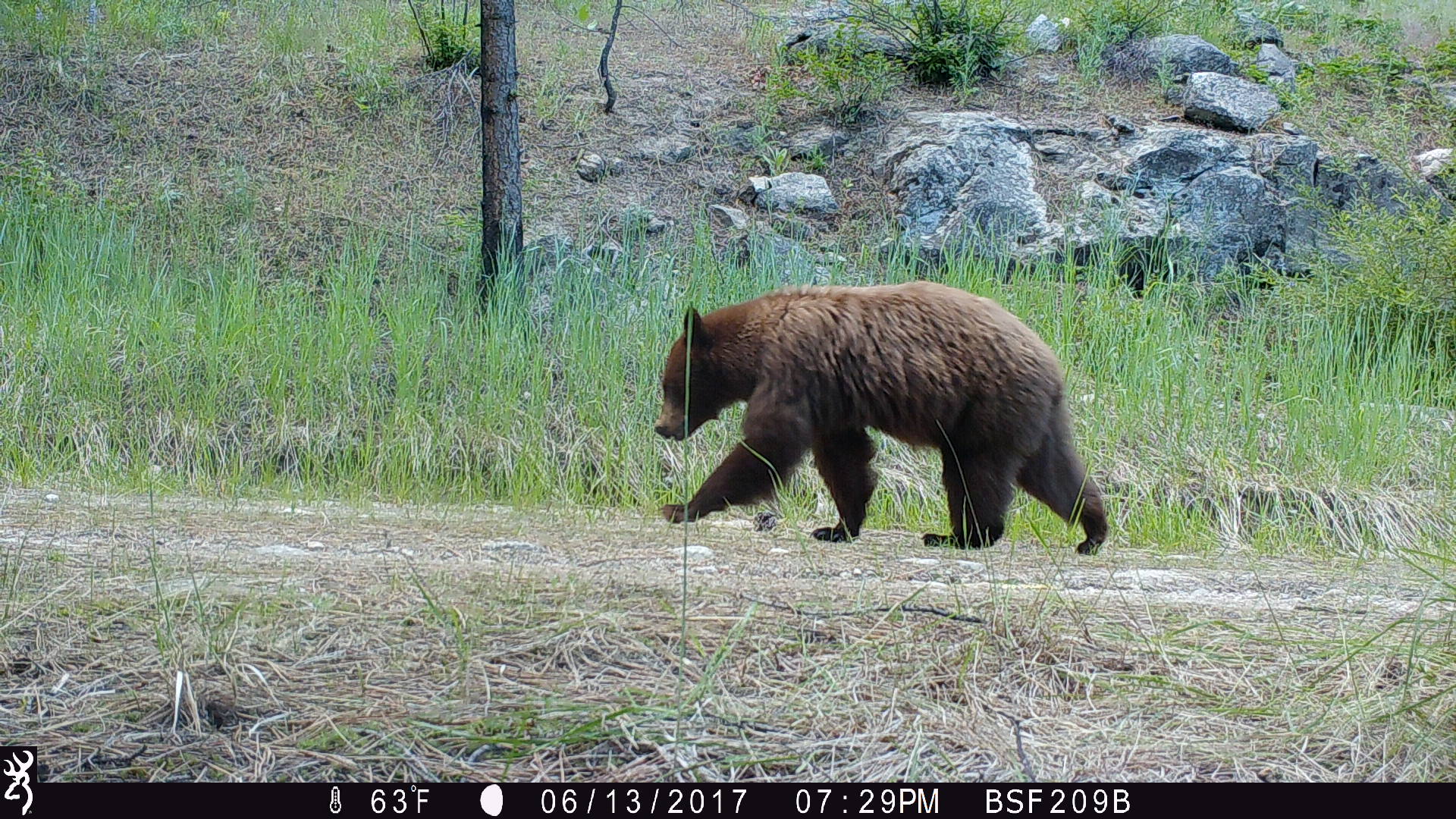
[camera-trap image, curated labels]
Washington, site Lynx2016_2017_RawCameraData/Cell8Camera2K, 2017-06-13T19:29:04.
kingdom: Animalia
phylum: Chordata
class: Mammalia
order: Carnivora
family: Ursidae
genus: Ursus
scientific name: Ursus americanus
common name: american black bear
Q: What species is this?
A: Ursus americanus (american black bear).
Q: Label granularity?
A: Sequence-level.